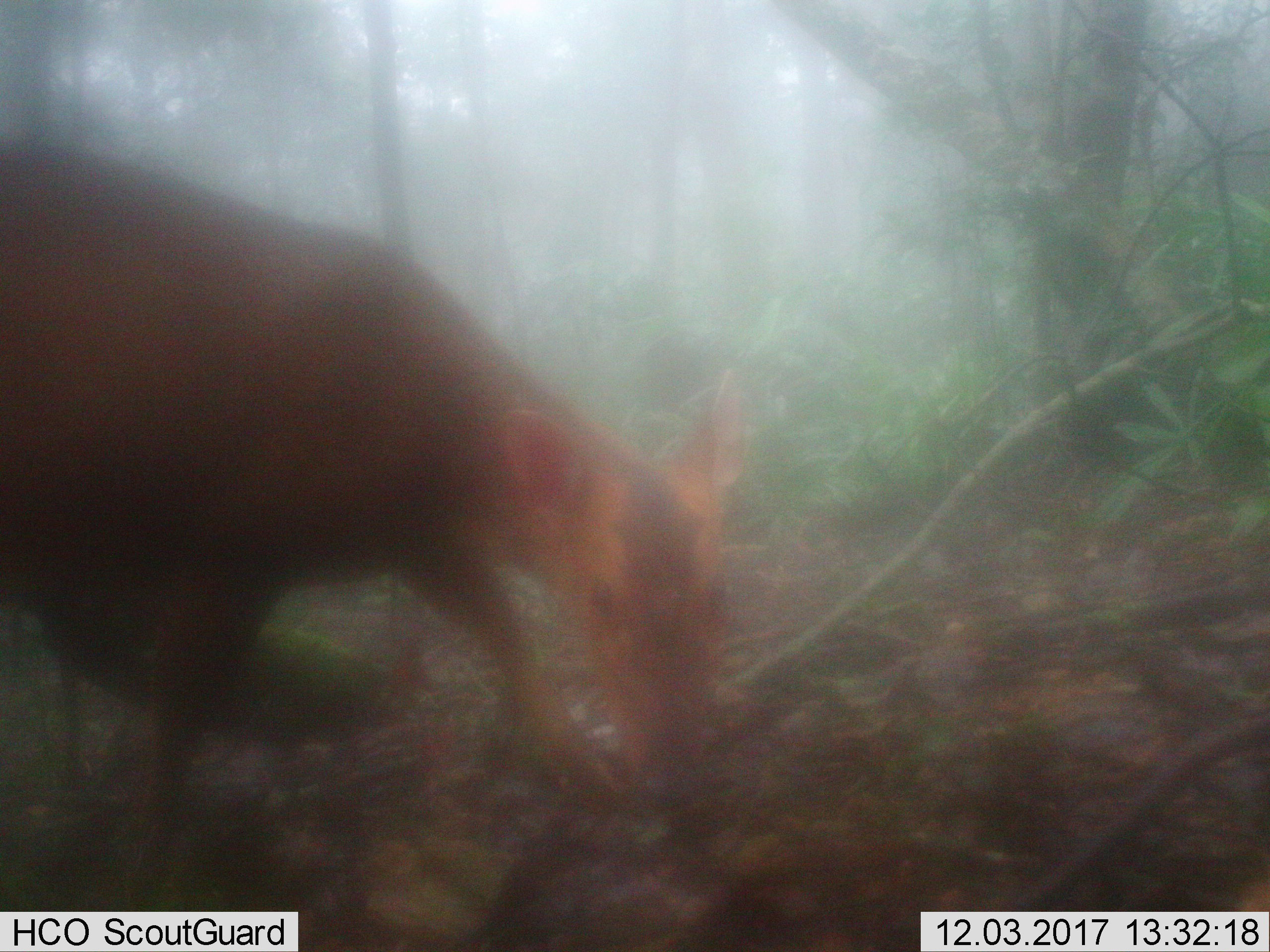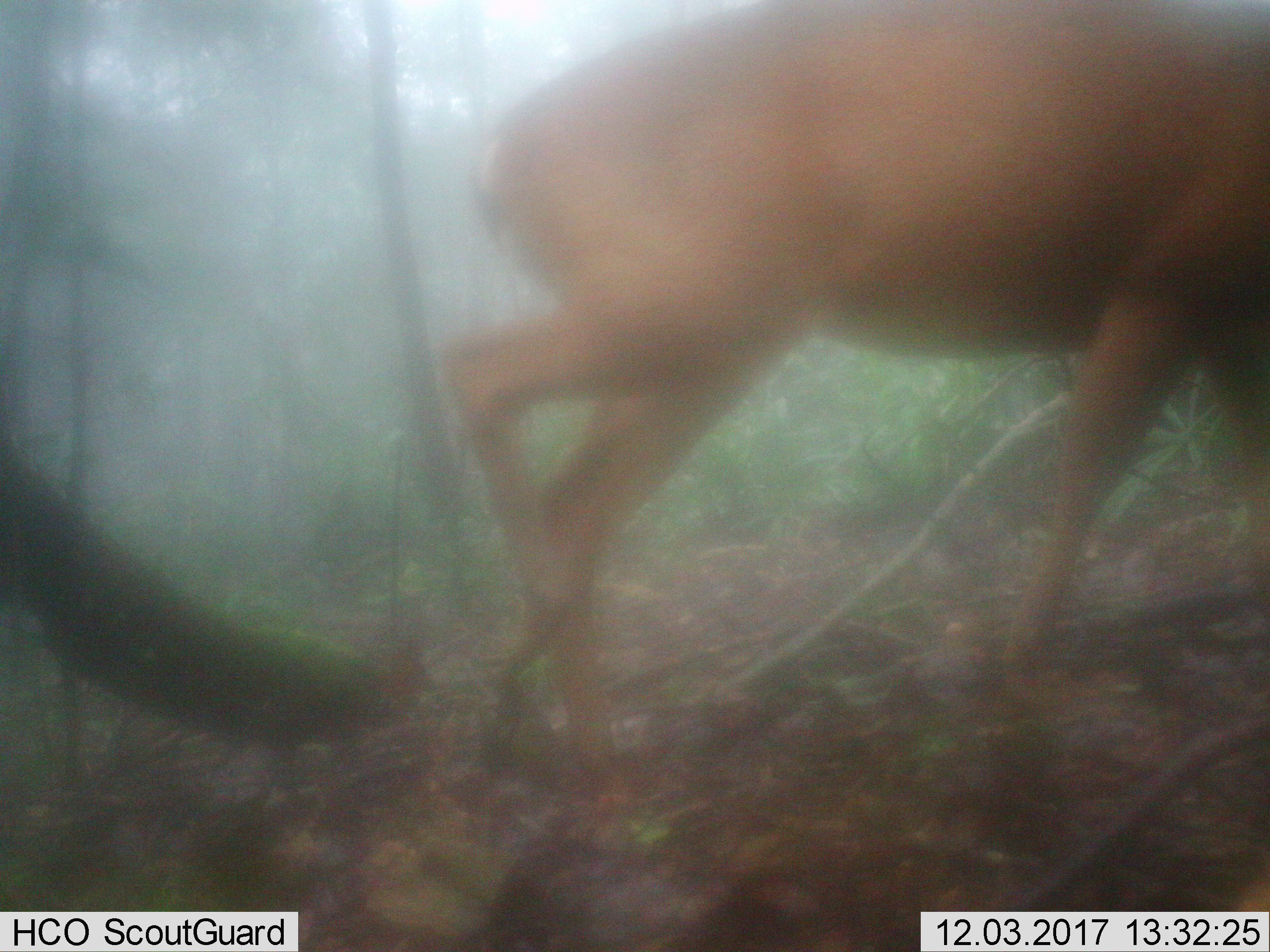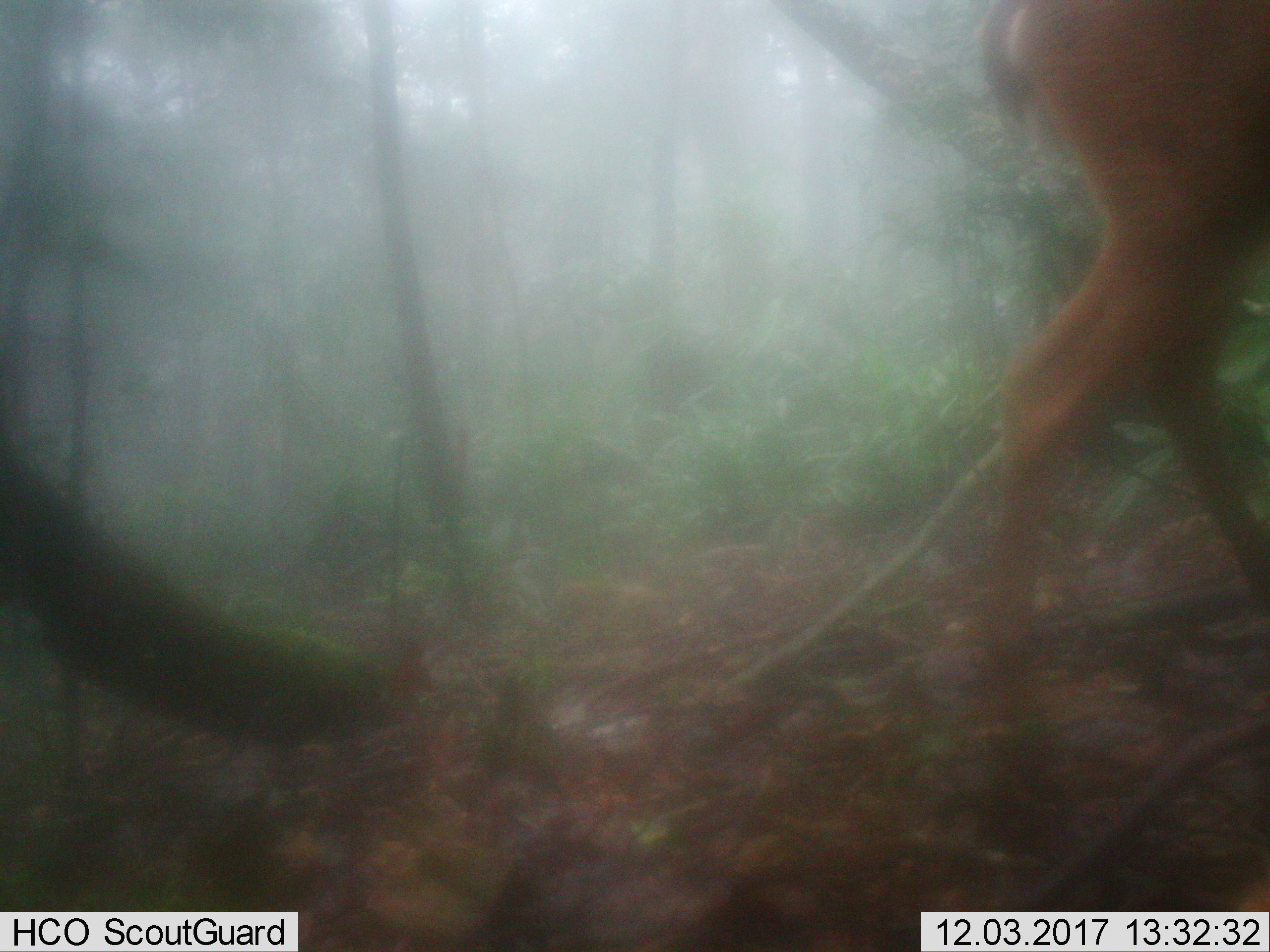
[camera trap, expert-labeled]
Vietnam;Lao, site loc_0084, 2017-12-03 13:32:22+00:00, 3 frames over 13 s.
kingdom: Animalia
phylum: Chordata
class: Mammalia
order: Artiodactyla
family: Cervidae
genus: Muntiacus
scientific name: Muntiacus vuquangensis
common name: large-antlered muntjac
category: large antlered muntjac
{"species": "large antlered muntjac (large-antlered muntjac) (Muntiacus vuquangensis)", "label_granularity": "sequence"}